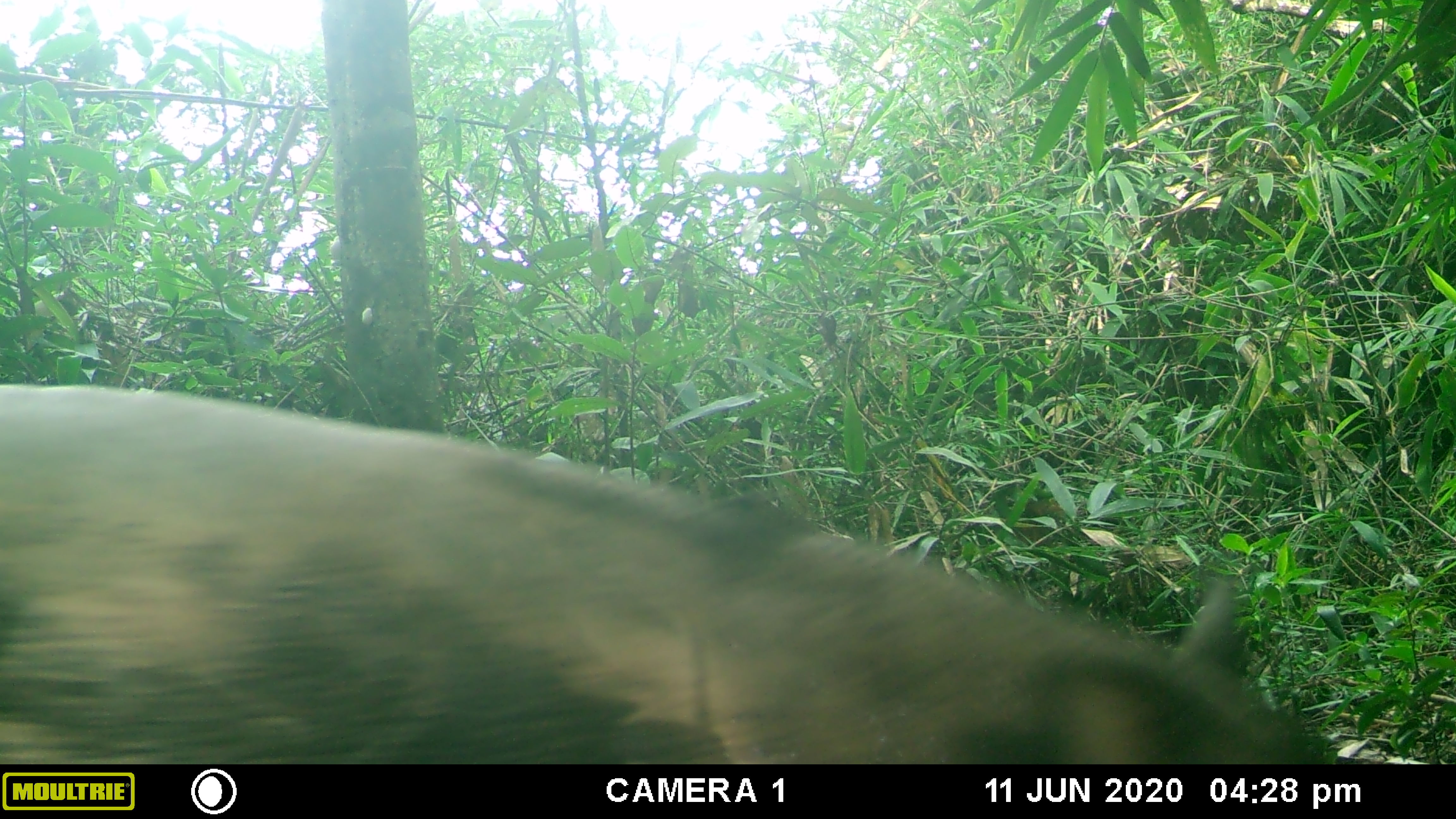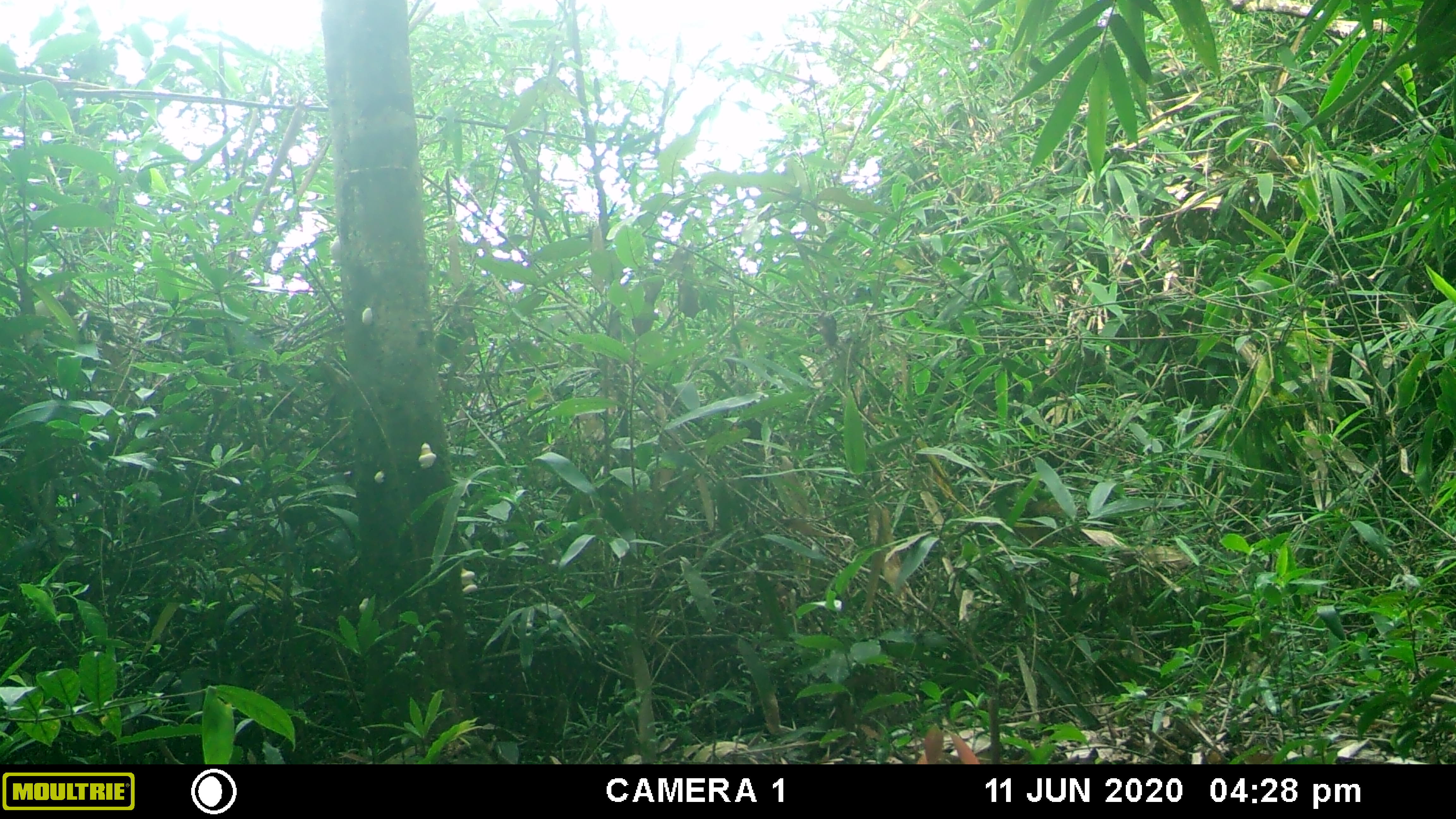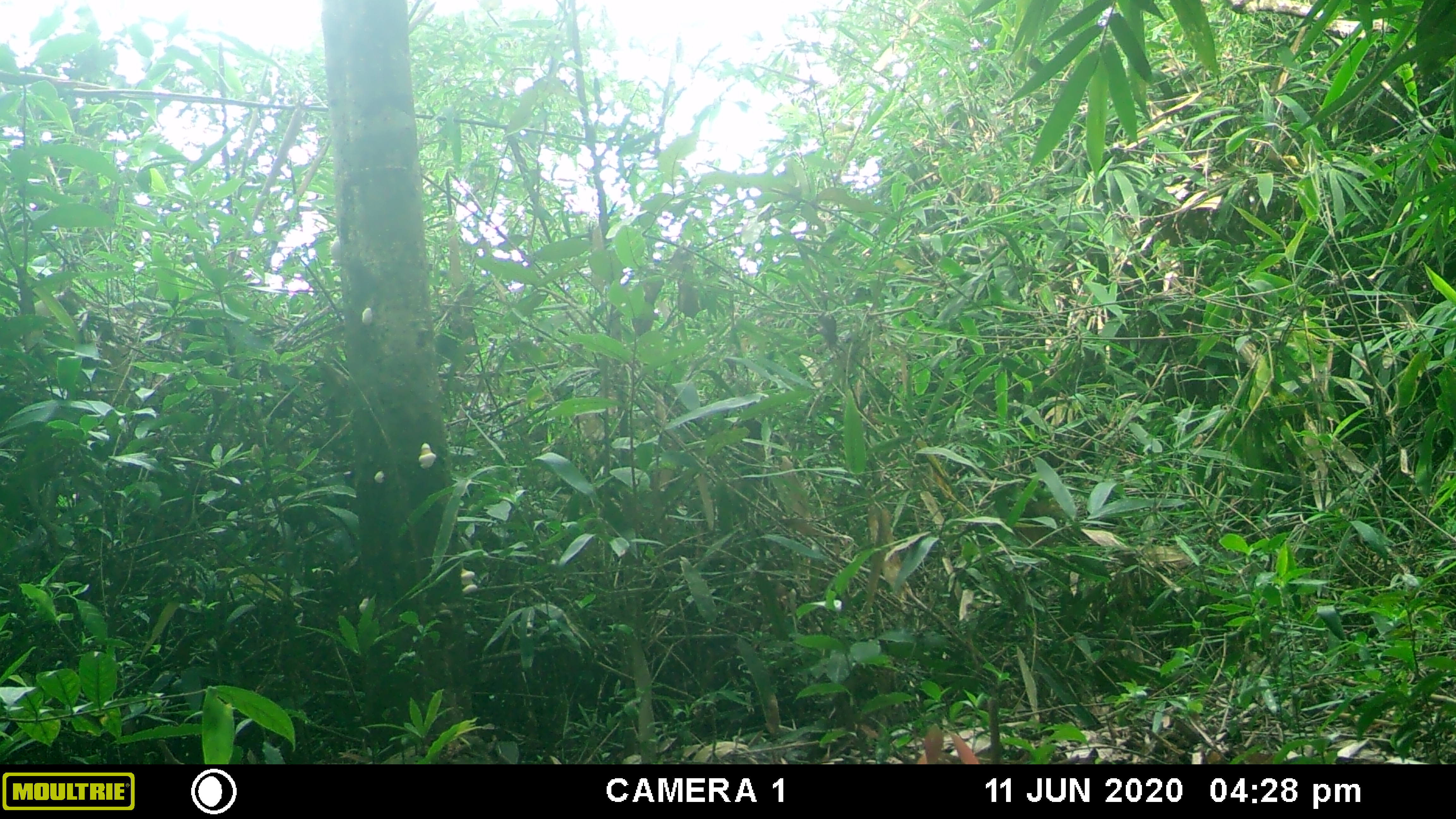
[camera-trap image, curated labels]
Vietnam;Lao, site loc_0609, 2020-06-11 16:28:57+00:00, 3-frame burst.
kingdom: Animalia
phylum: Chordata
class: Mammalia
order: Artiodactyla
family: Suidae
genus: Sus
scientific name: Sus scrofa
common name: eurasian wild pig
Eurasian wild pig (Sus scrofa). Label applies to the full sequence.